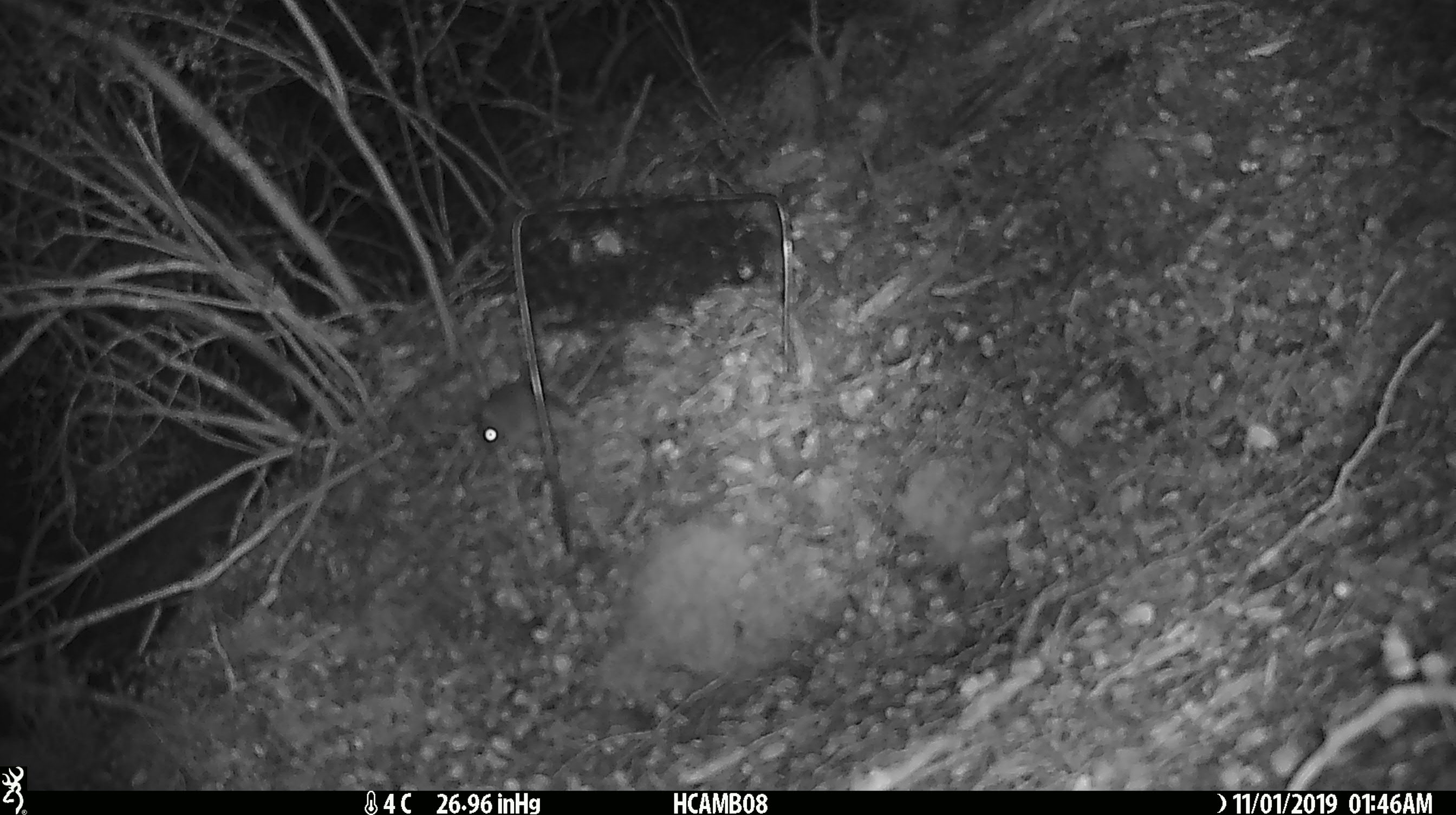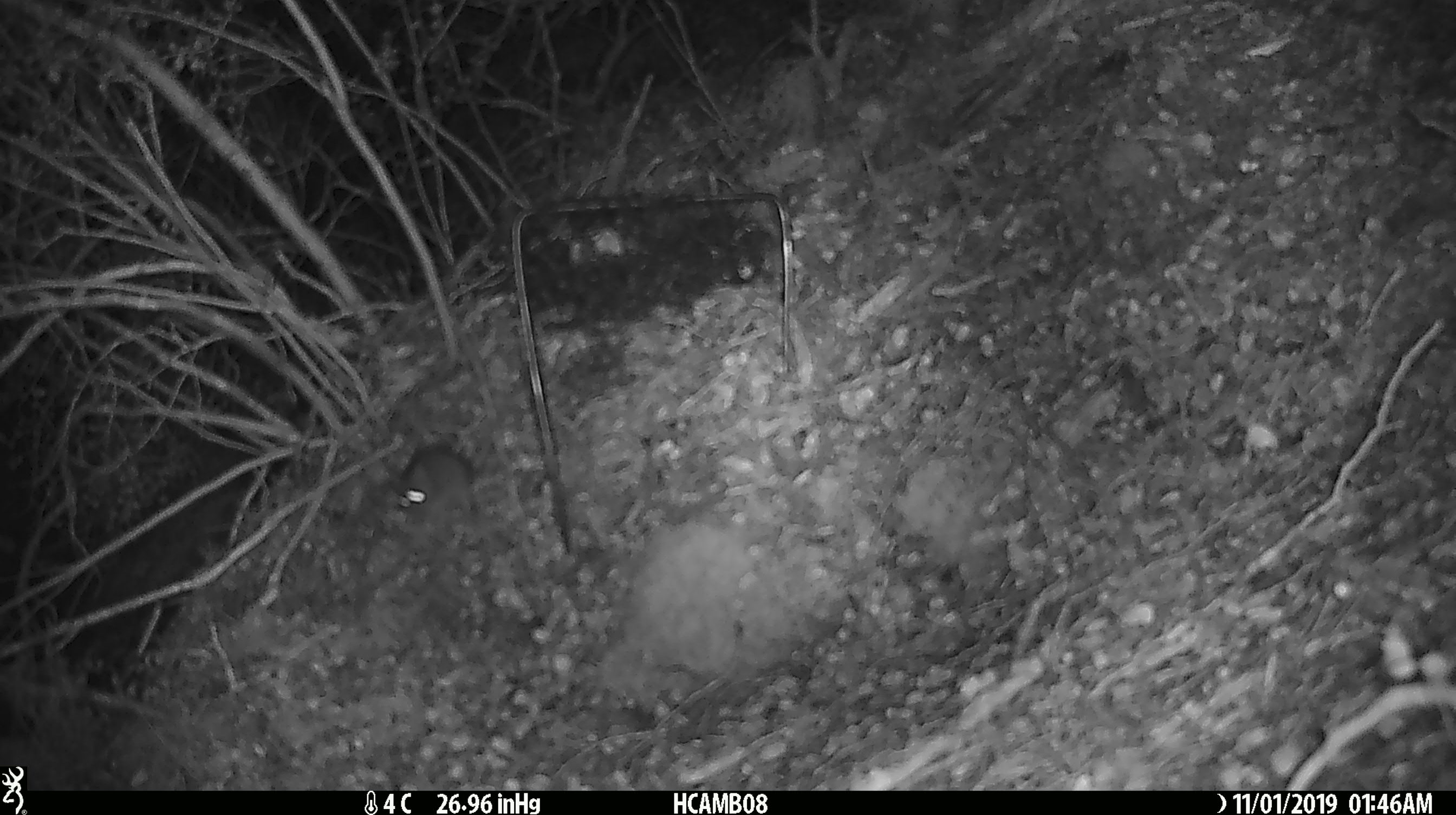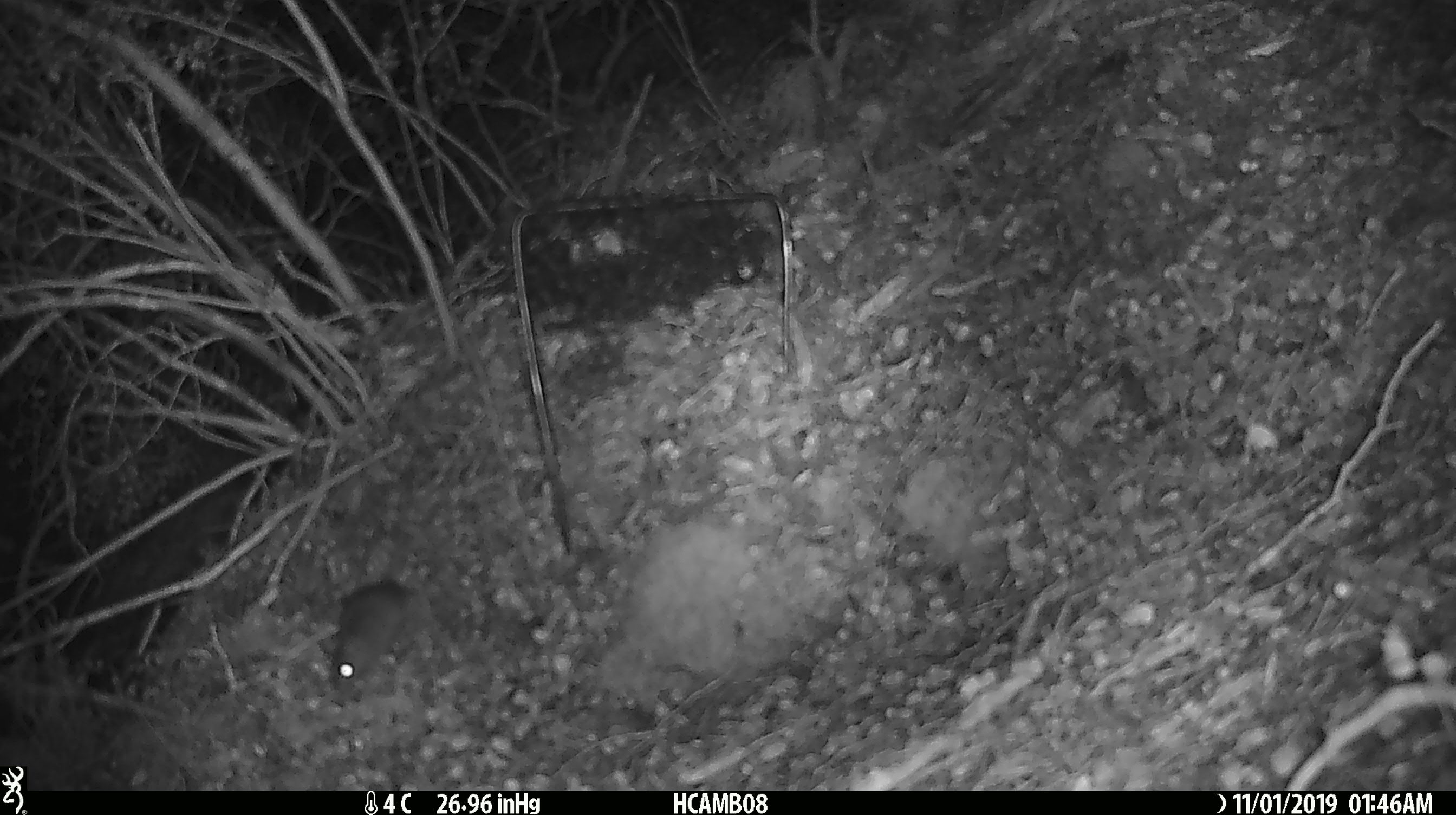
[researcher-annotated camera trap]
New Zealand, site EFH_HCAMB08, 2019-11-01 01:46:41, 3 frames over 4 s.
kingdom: Animalia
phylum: Chordata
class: Mammalia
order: Rodentia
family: Muridae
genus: Mus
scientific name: Mus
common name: mouse